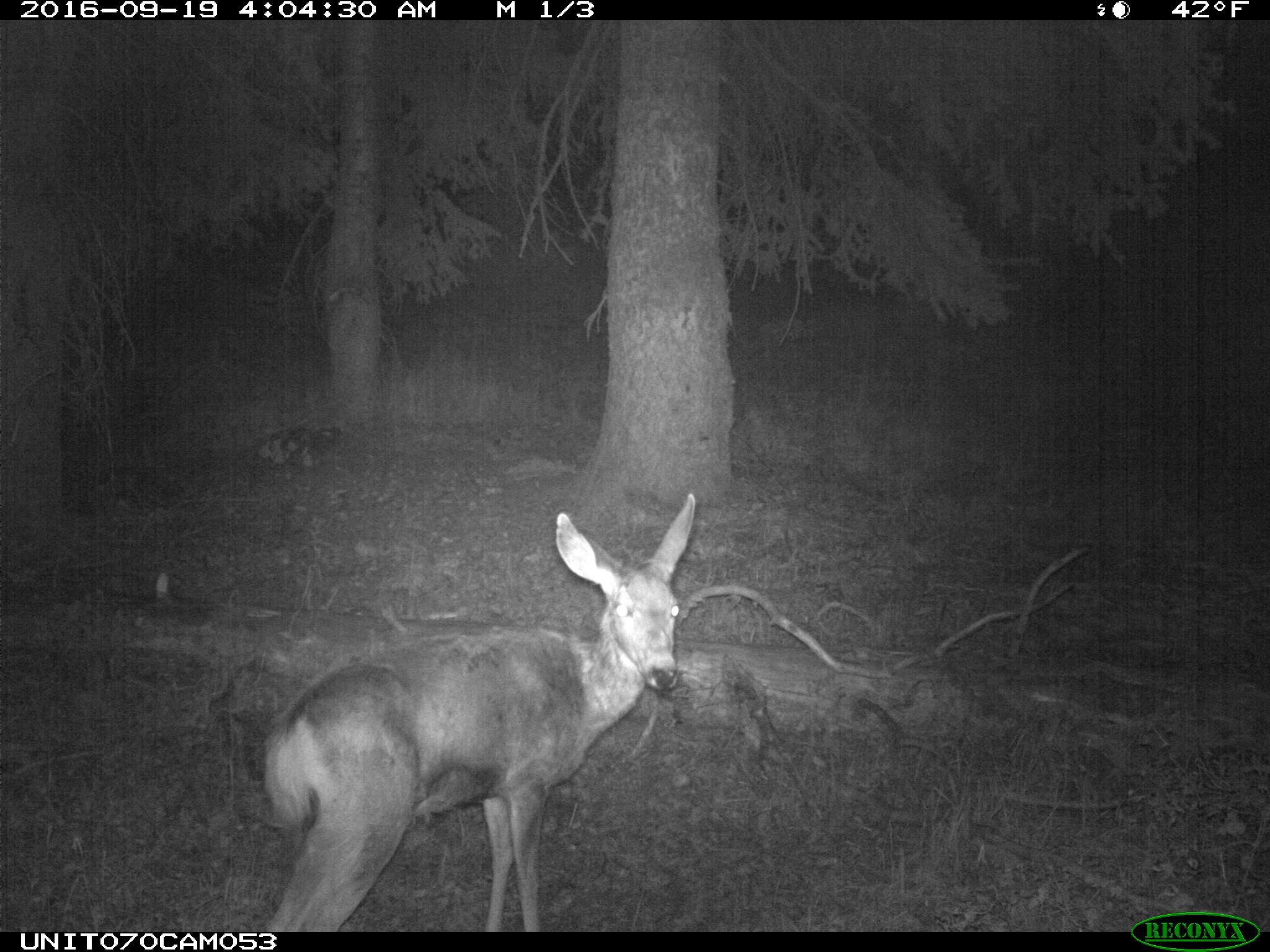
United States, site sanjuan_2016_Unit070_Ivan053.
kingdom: Animalia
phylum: Chordata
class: Mammalia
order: Artiodactyla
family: Cervidae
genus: Odocoileus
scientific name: Odocoileus hemionus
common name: mule deer